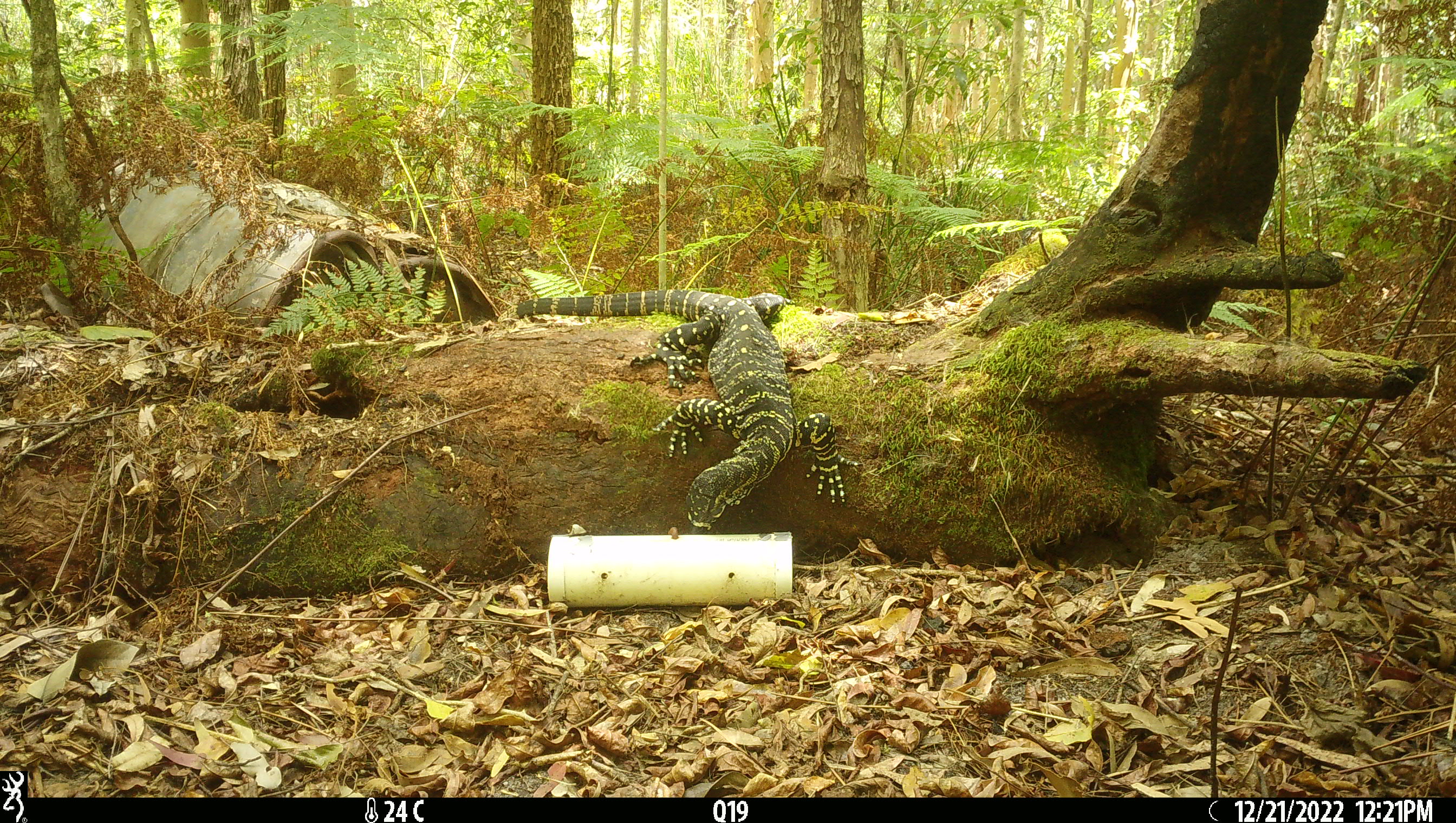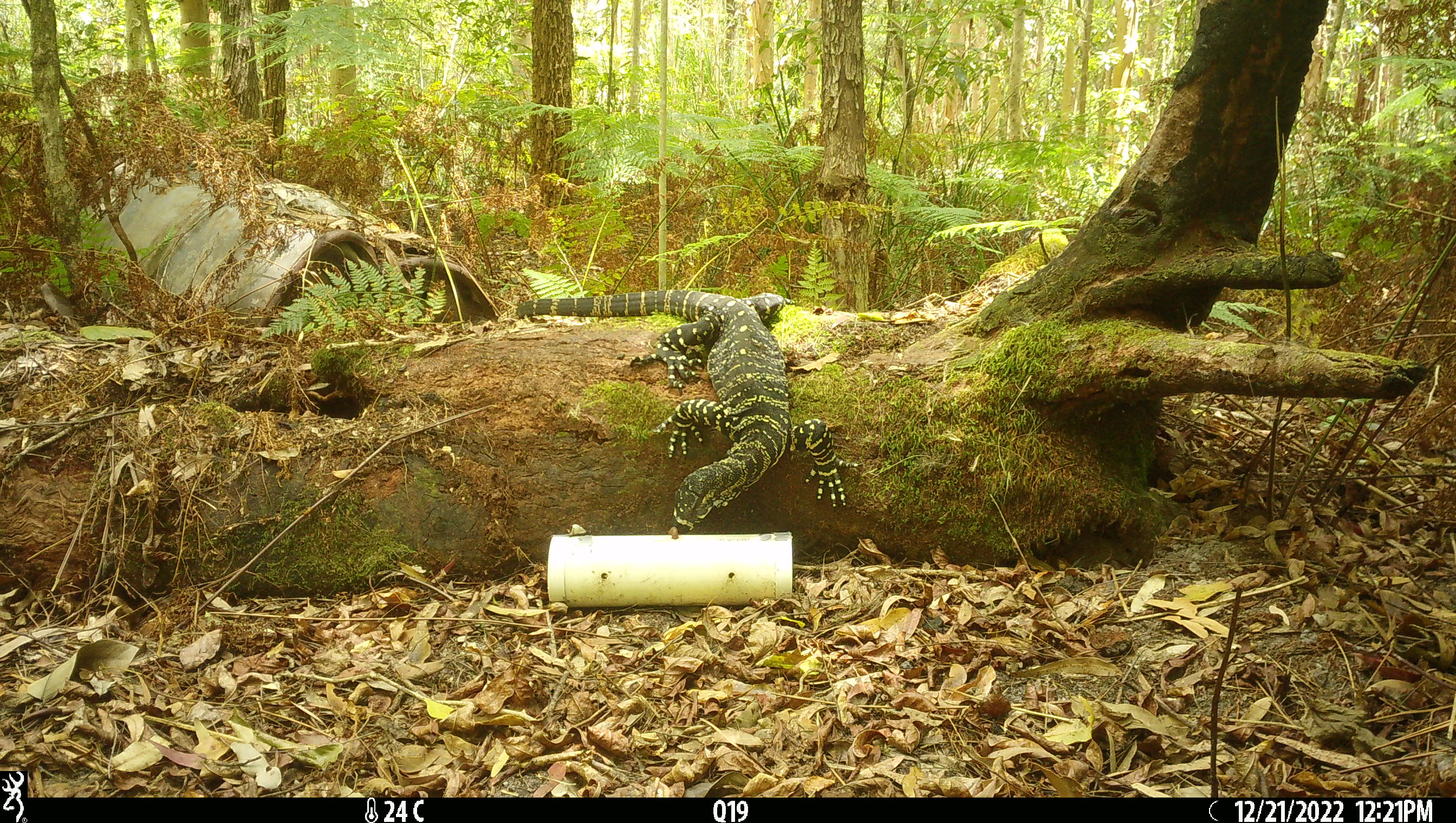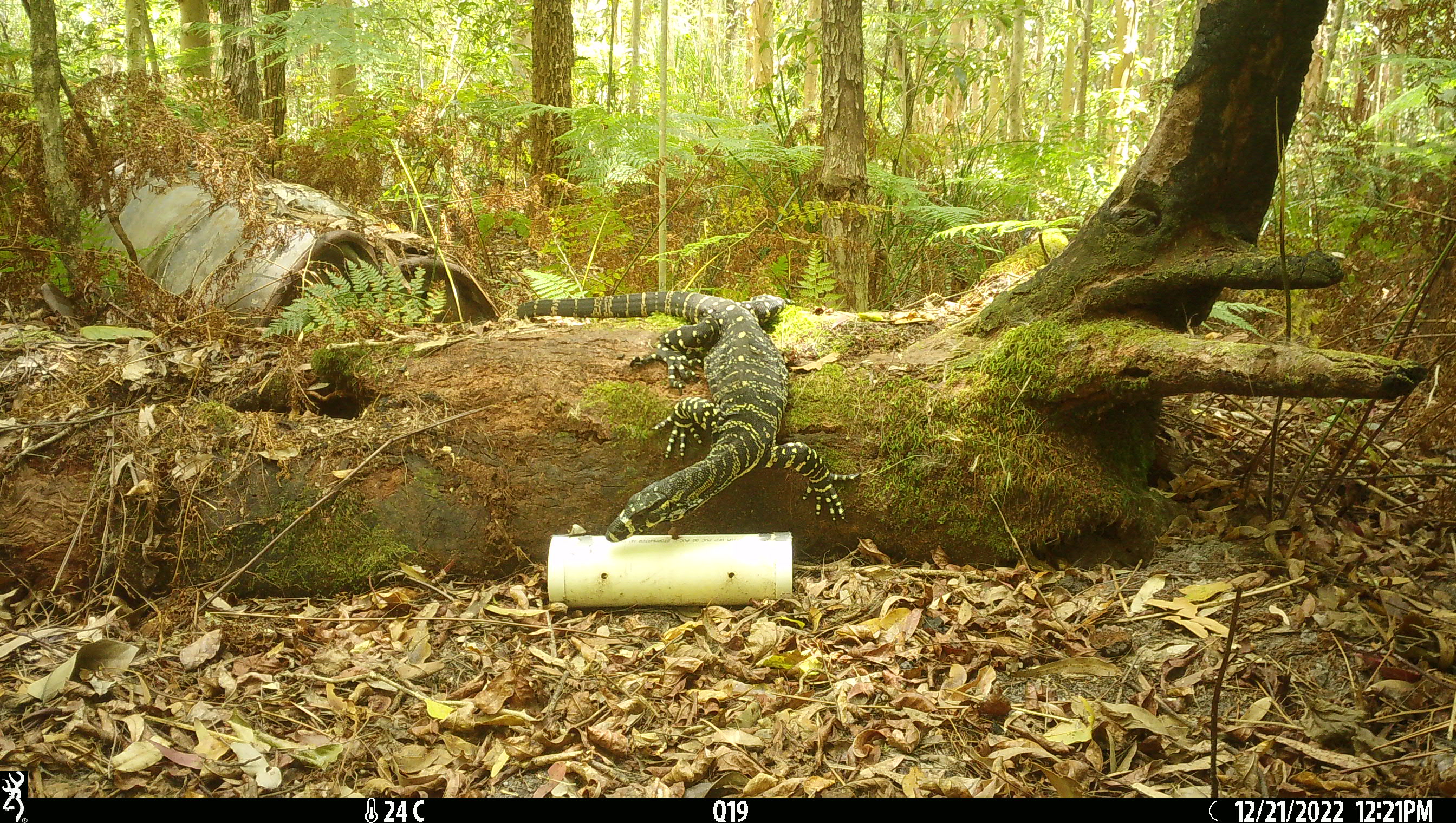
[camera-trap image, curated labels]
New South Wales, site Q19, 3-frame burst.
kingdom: Animalia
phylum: Chordata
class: Reptilia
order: Squamata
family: Varanidae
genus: Varanus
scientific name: Varanus varius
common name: lace monitor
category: goanna